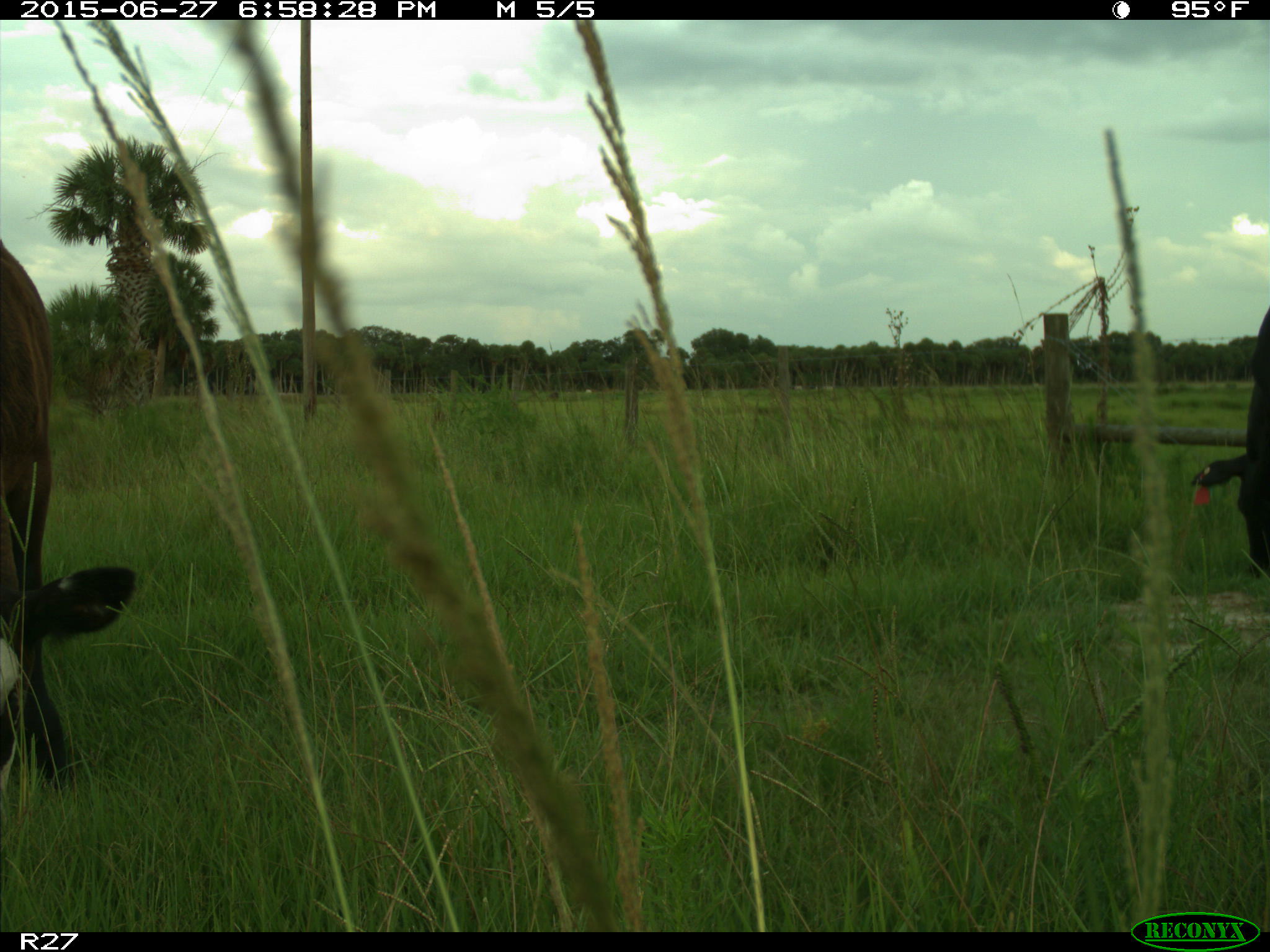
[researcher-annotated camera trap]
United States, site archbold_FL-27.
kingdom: Animalia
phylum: Chordata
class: Mammalia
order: Artiodactyla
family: Bovidae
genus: Bos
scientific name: Bos taurus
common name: domestic cow